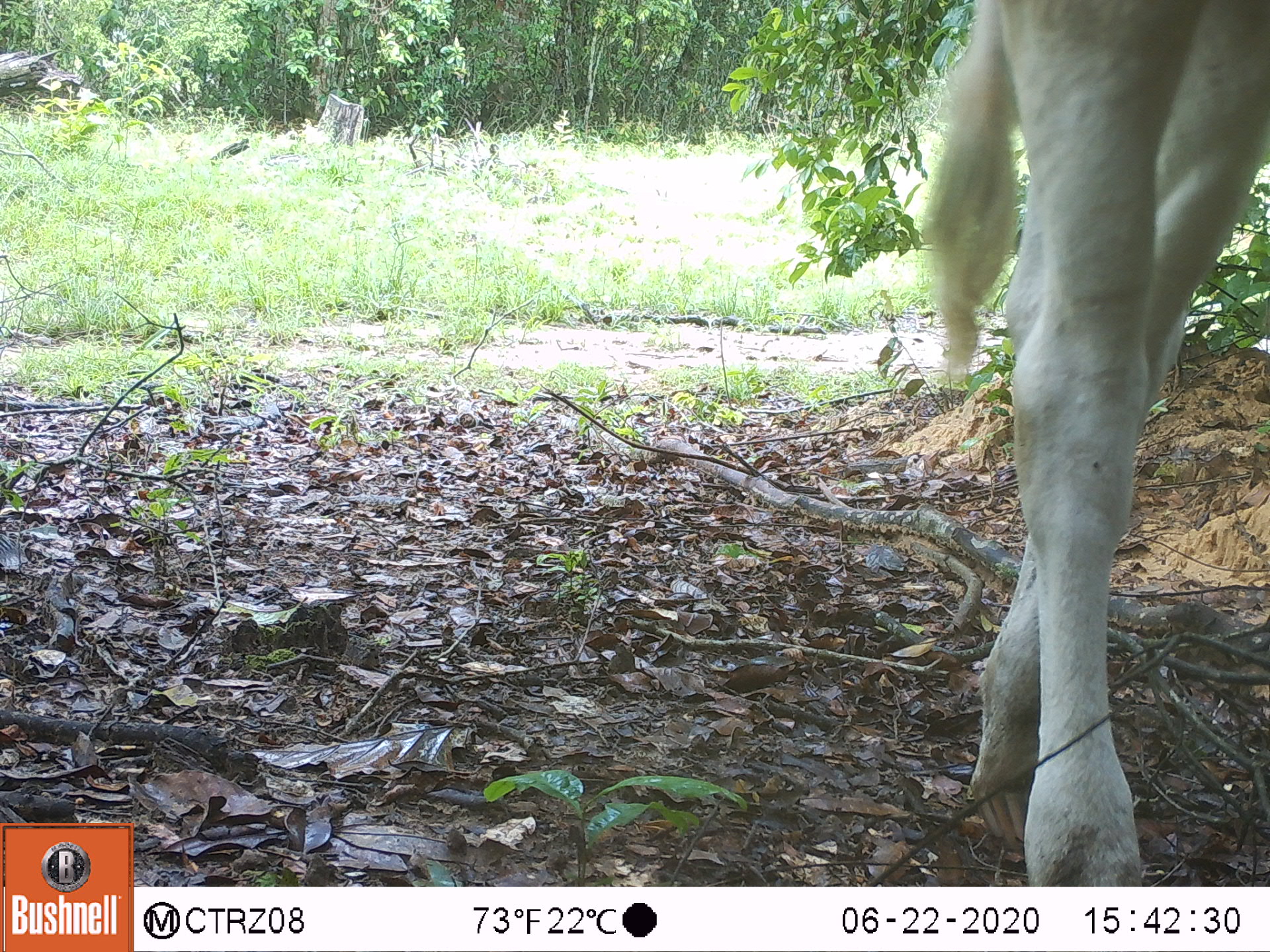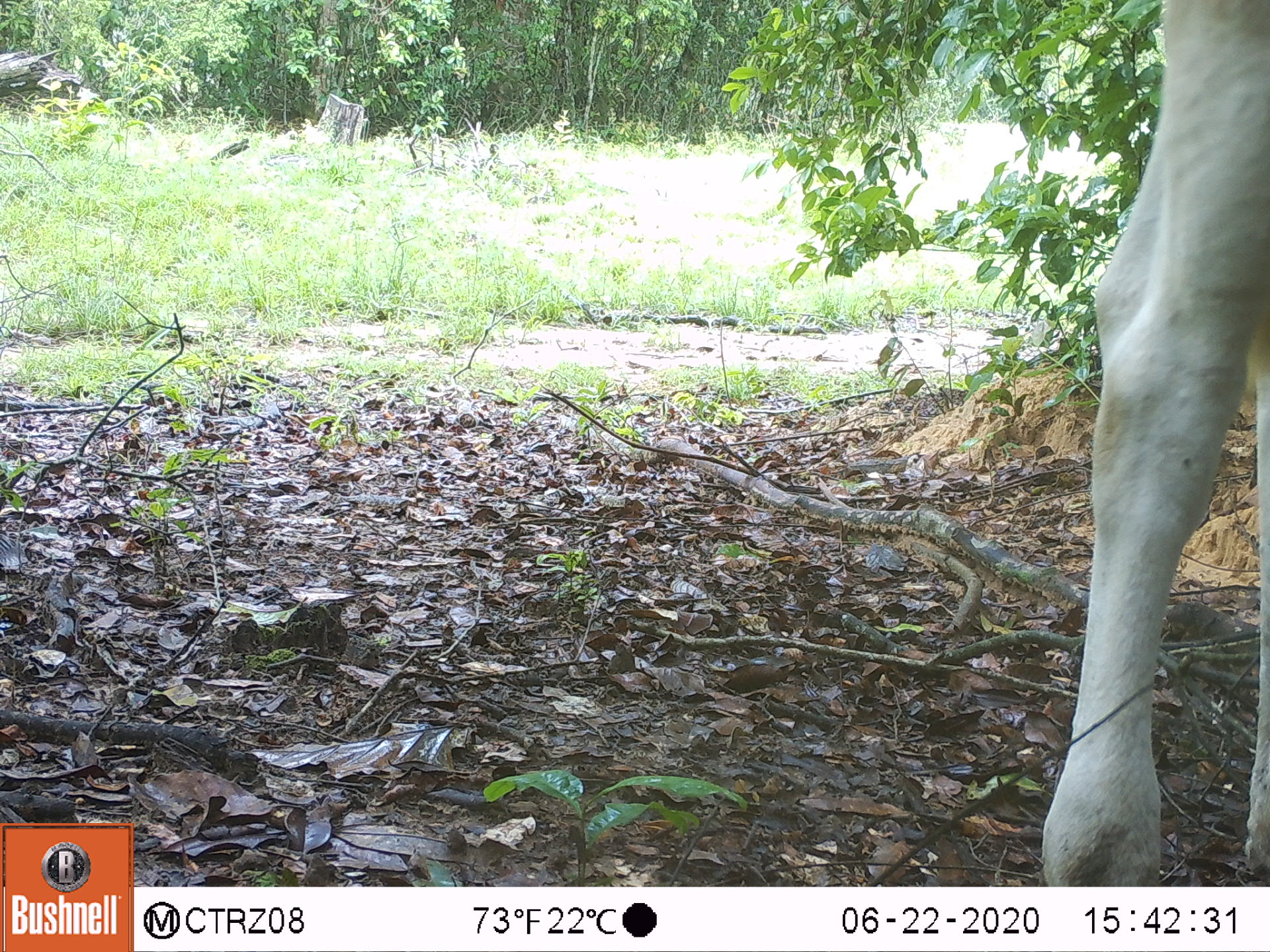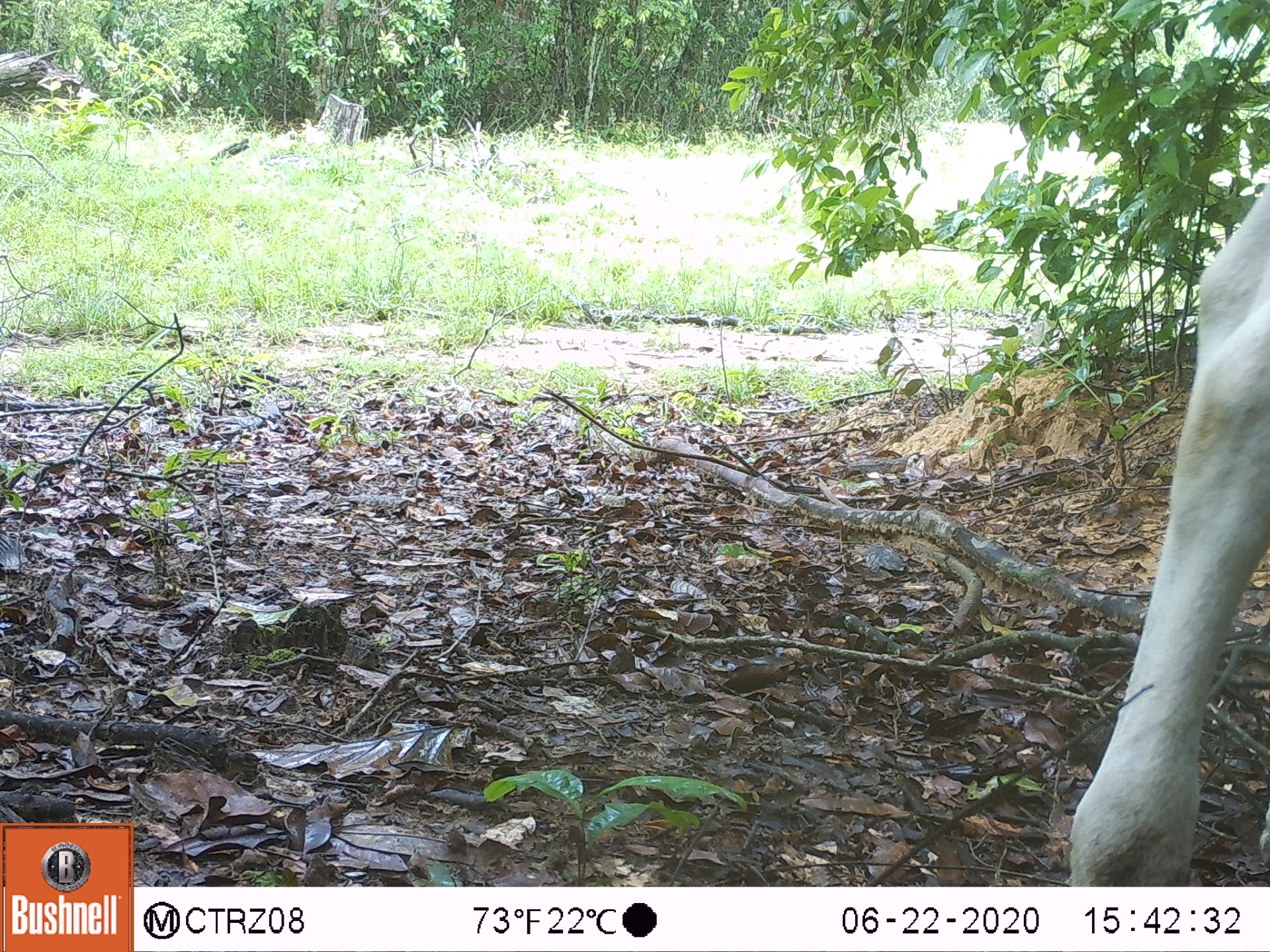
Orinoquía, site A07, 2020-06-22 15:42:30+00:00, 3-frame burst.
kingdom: Animalia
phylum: Chordata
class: Mammalia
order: Artiodactyla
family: Bovidae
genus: Bos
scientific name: Bos taurus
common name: cow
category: cattle